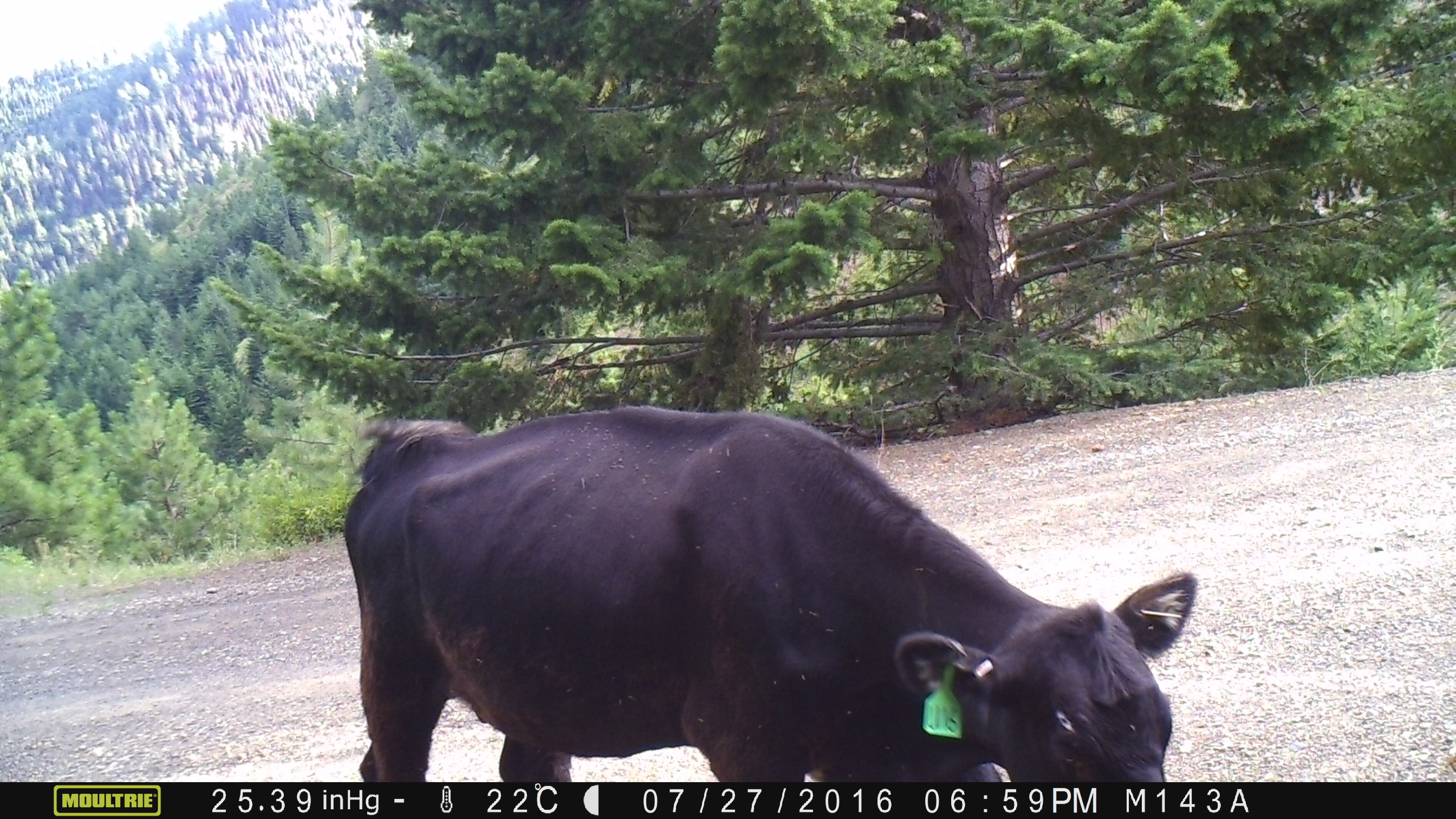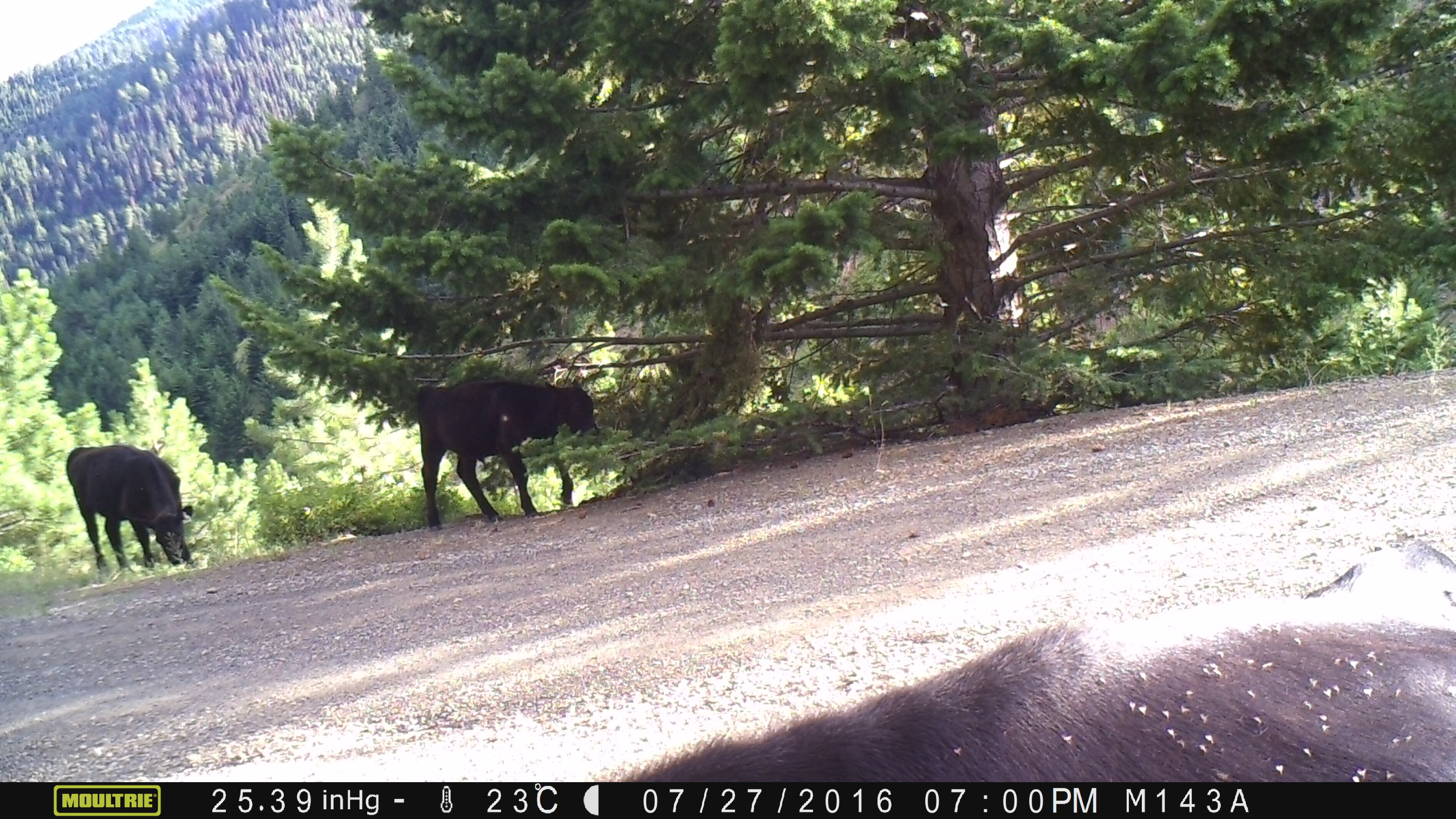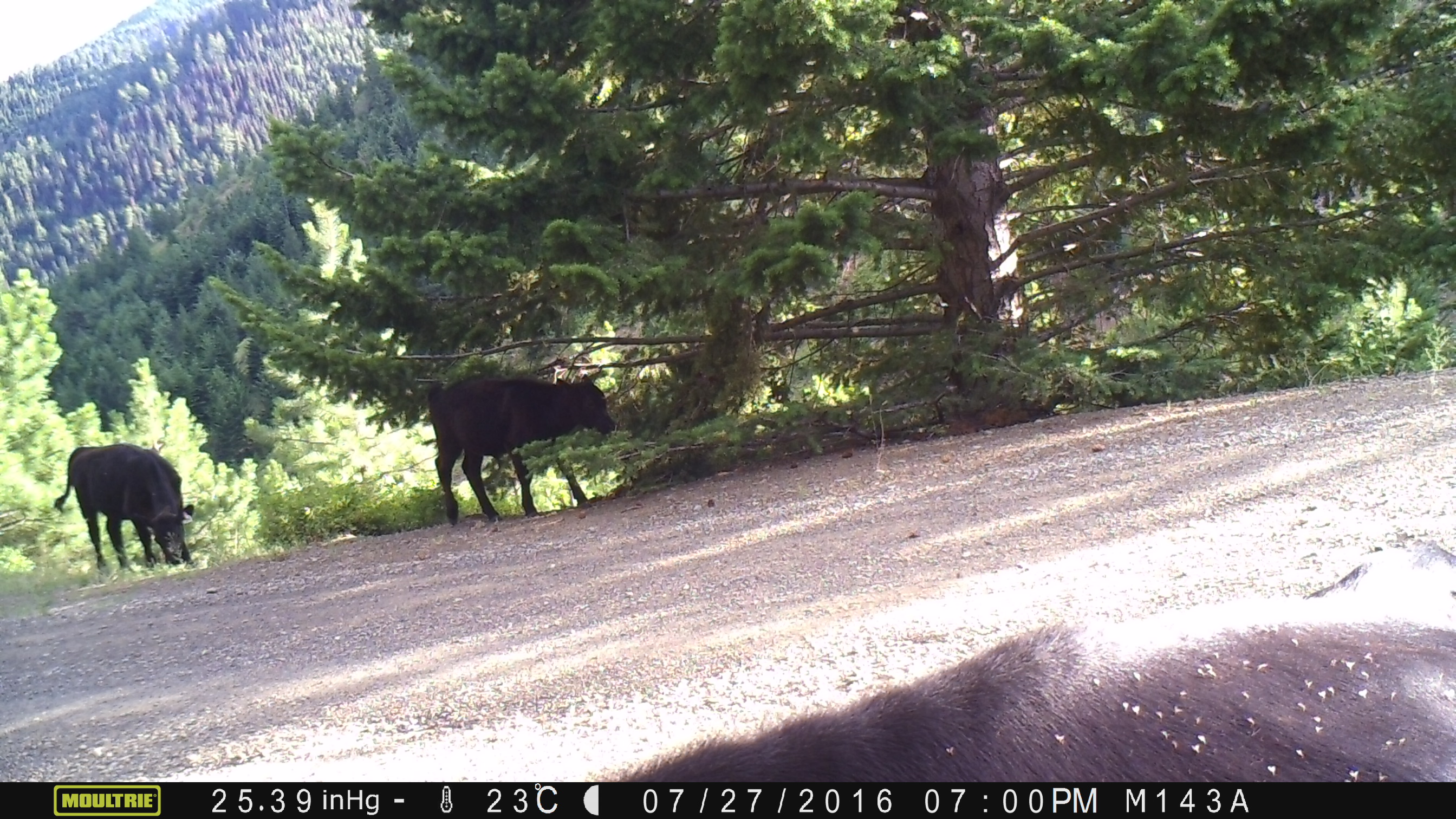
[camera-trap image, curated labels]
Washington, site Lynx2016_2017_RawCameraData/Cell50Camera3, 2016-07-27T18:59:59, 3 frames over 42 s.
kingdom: Animalia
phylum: Chordata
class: Mammalia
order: Artiodactyla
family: Bovidae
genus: Bos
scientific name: Bos taurus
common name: domestic cattle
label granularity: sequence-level